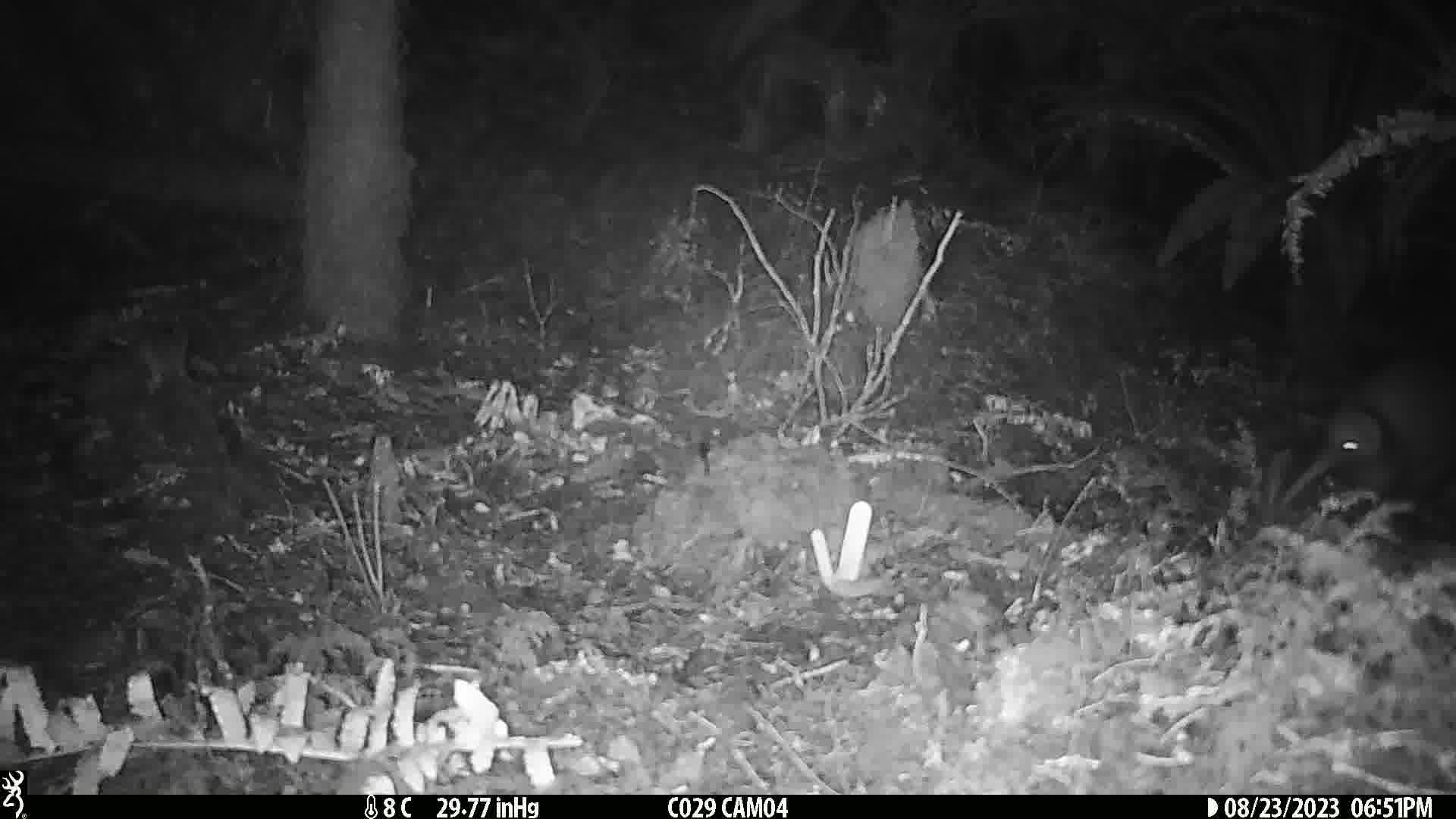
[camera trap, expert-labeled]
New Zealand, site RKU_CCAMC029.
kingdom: Animalia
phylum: Chordata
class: Aves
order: Apterygiformes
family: Apterygidae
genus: Apteryx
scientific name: Apteryx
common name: kiwi